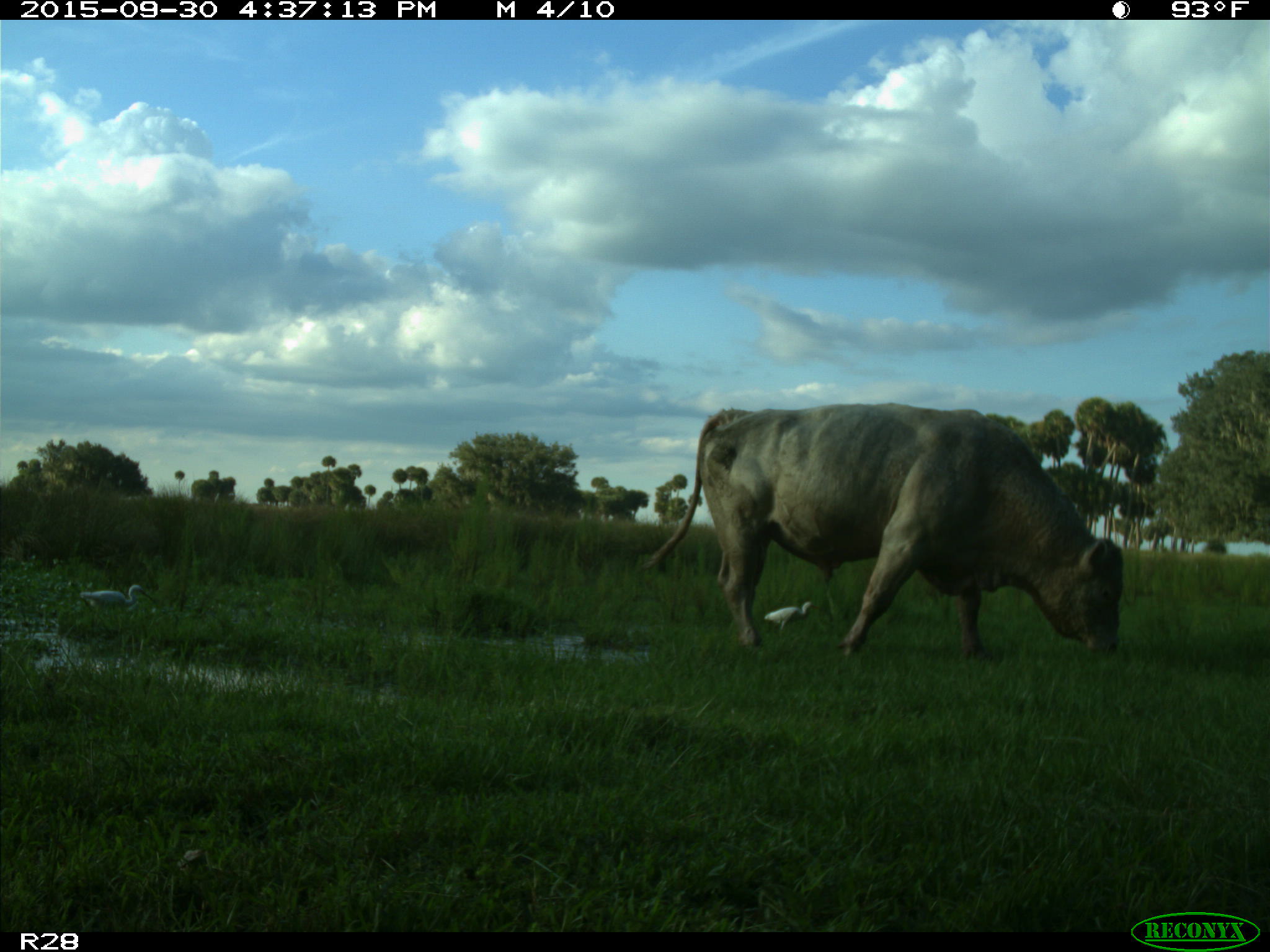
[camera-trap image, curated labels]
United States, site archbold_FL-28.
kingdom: Animalia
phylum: Chordata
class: Mammalia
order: Artiodactyla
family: Bovidae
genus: Bos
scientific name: Bos taurus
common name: domestic cow